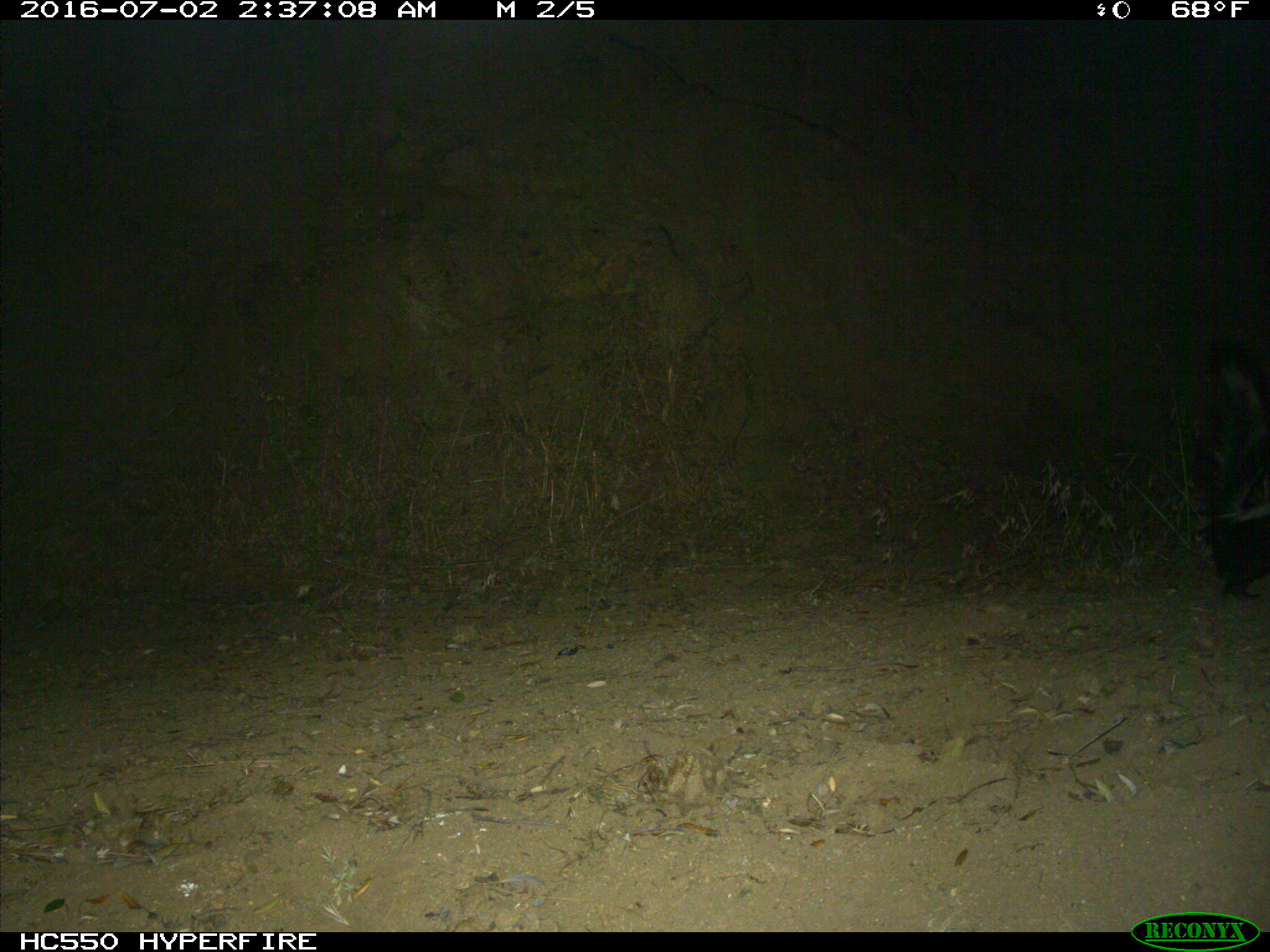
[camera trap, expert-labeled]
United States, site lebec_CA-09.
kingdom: Animalia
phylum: Chordata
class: Mammalia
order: Carnivora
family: Mephitidae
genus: Mephitis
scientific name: Mephitis mephitis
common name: striped skunk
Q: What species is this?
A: Mephitis mephitis (striped skunk).